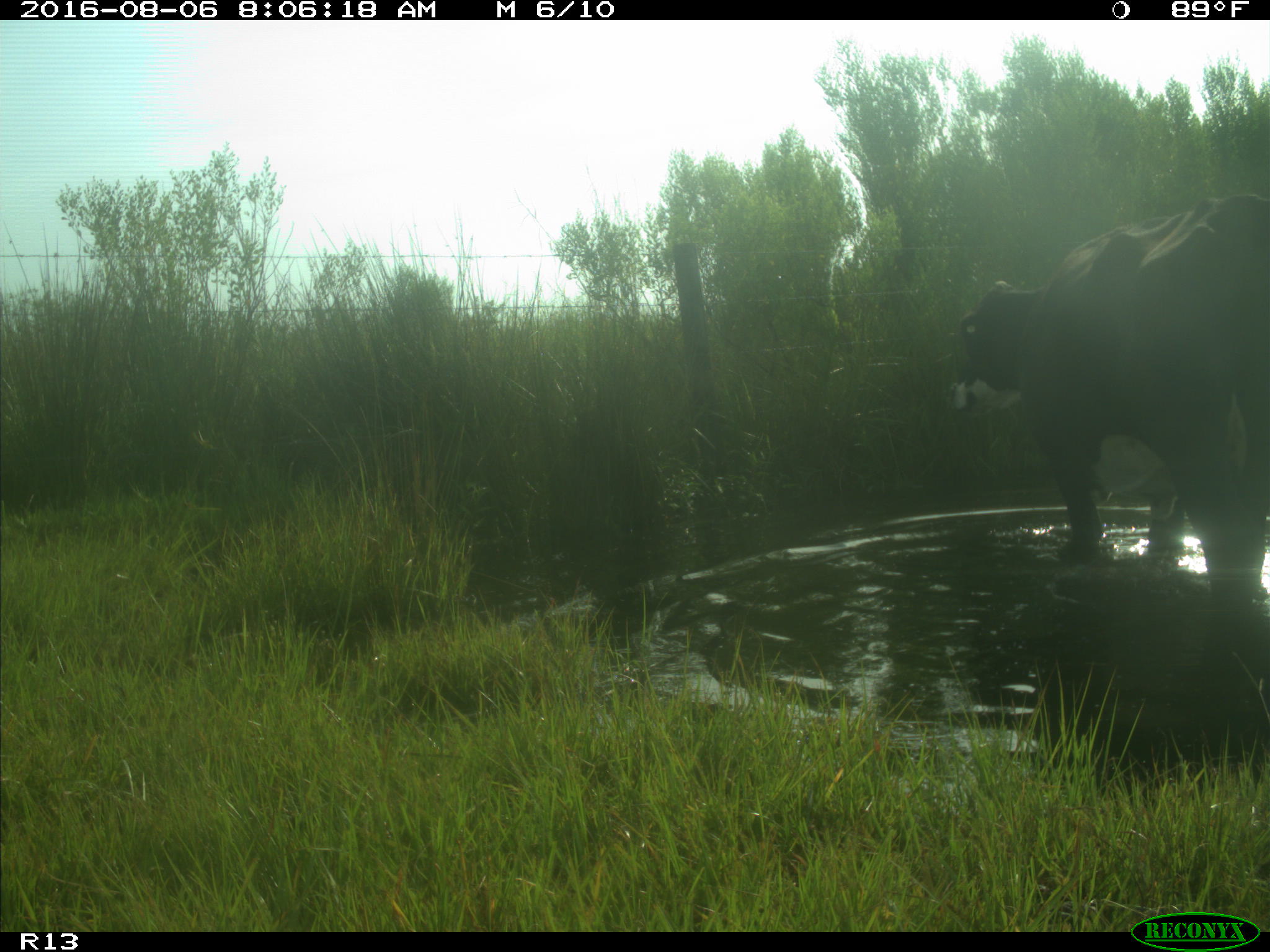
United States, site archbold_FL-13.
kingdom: Animalia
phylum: Chordata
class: Mammalia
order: Artiodactyla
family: Bovidae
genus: Bos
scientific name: Bos taurus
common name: domestic cow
Bos taurus (domestic cow).